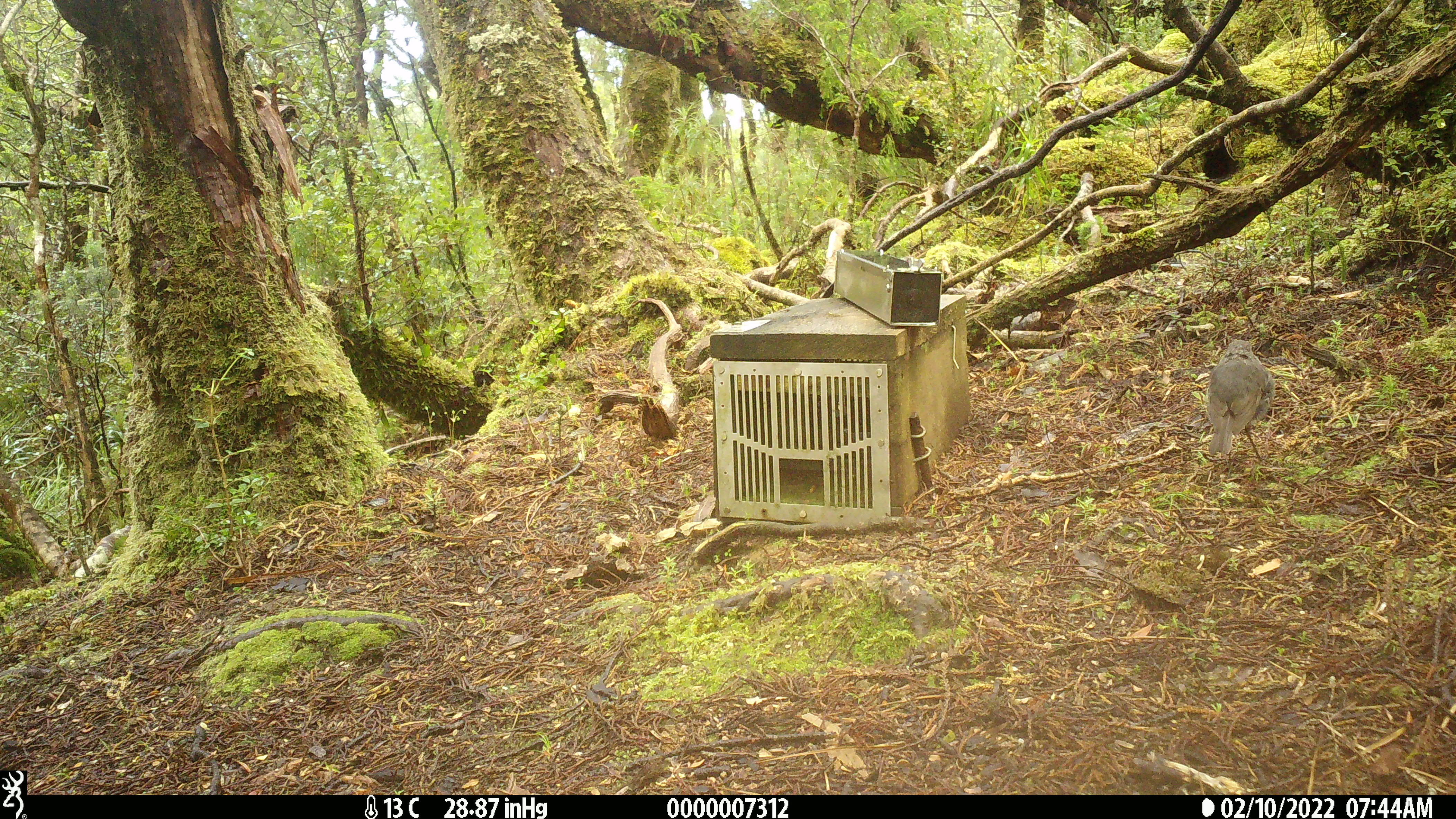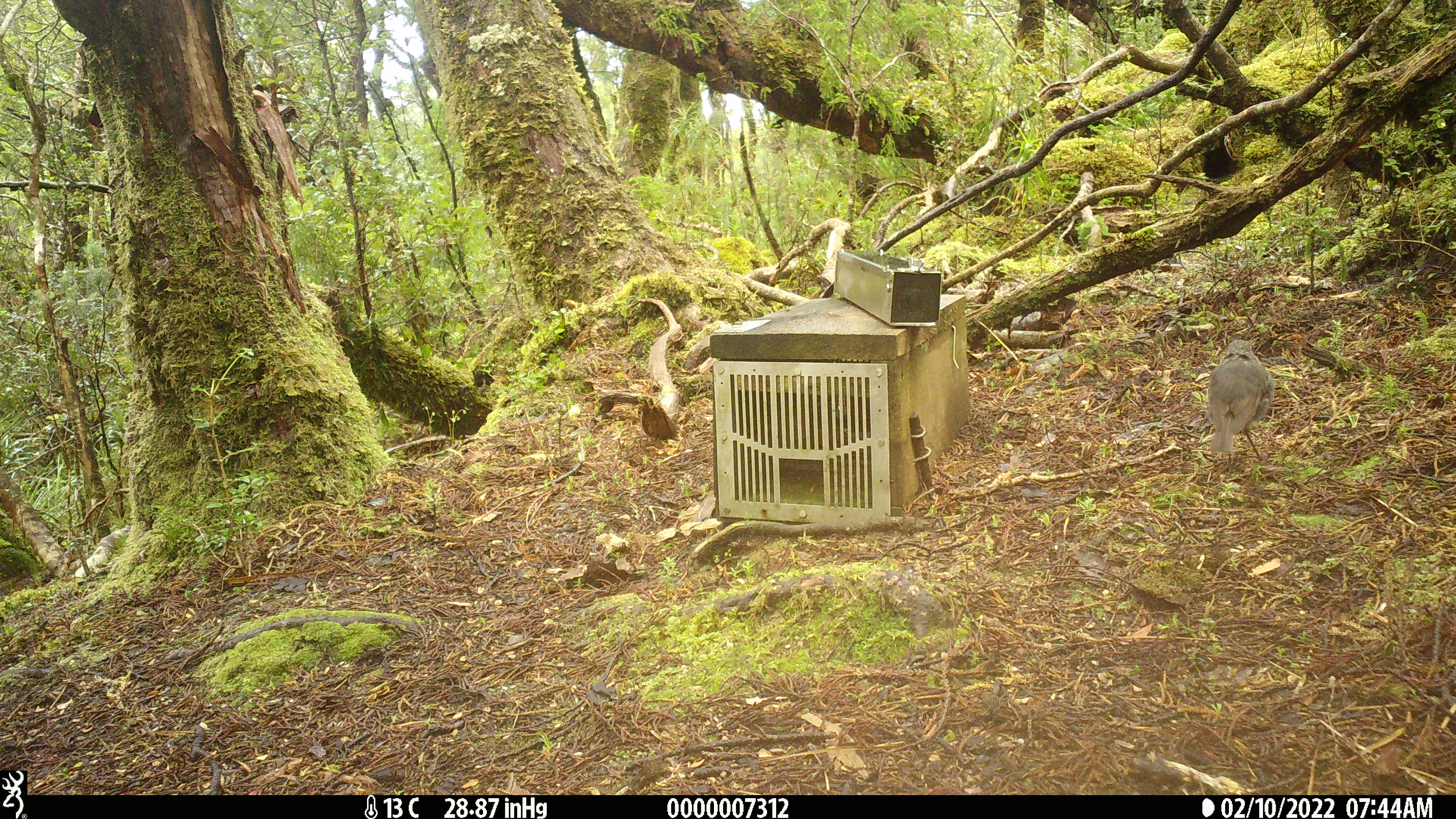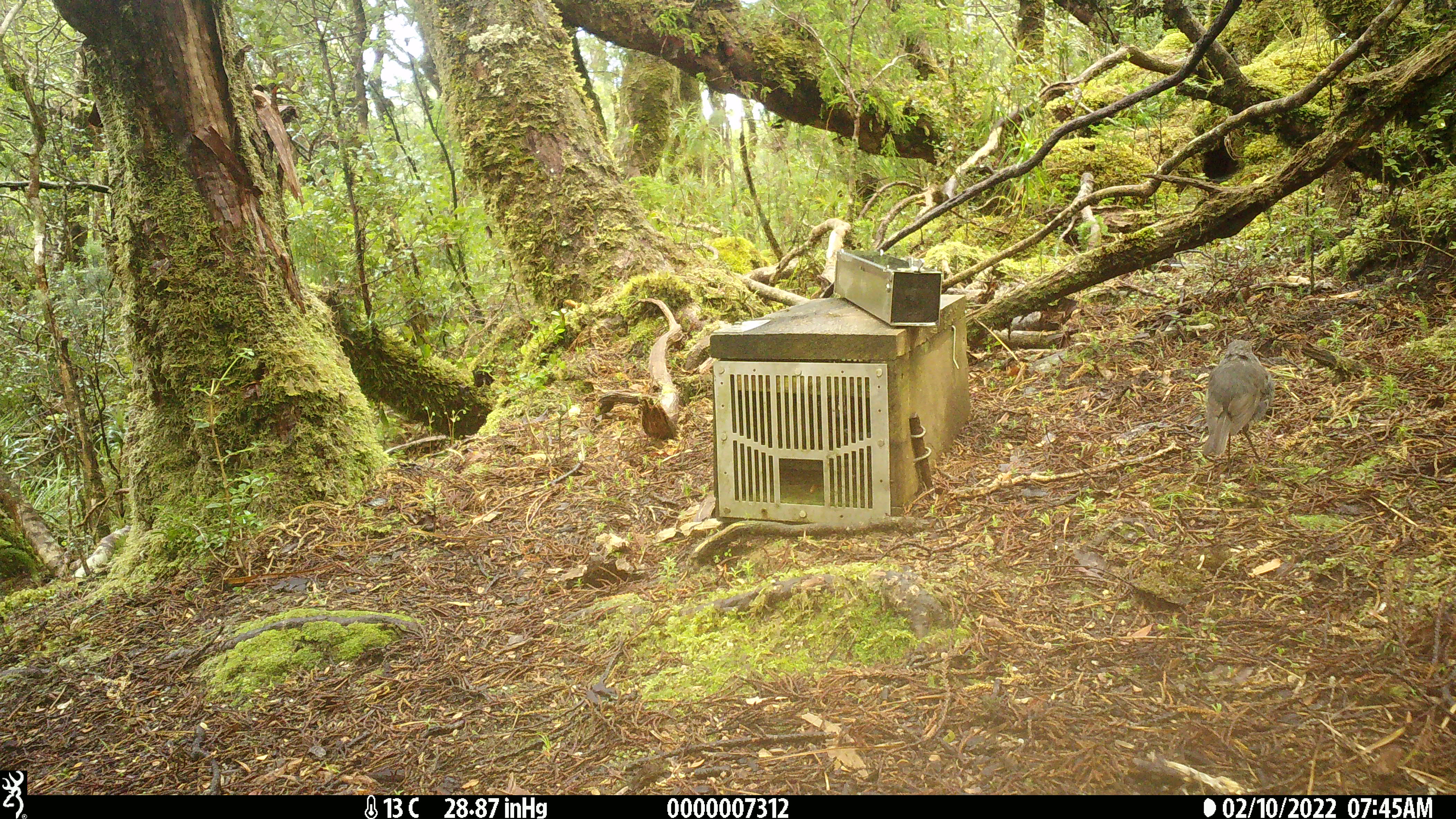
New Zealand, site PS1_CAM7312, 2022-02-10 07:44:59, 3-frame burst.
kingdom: Animalia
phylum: Chordata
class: Aves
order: Passeriformes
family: Petroicidae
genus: Petroica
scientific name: Petroica australis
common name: new zealand robin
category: robin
Robin (new zealand robin) (Petroica australis).